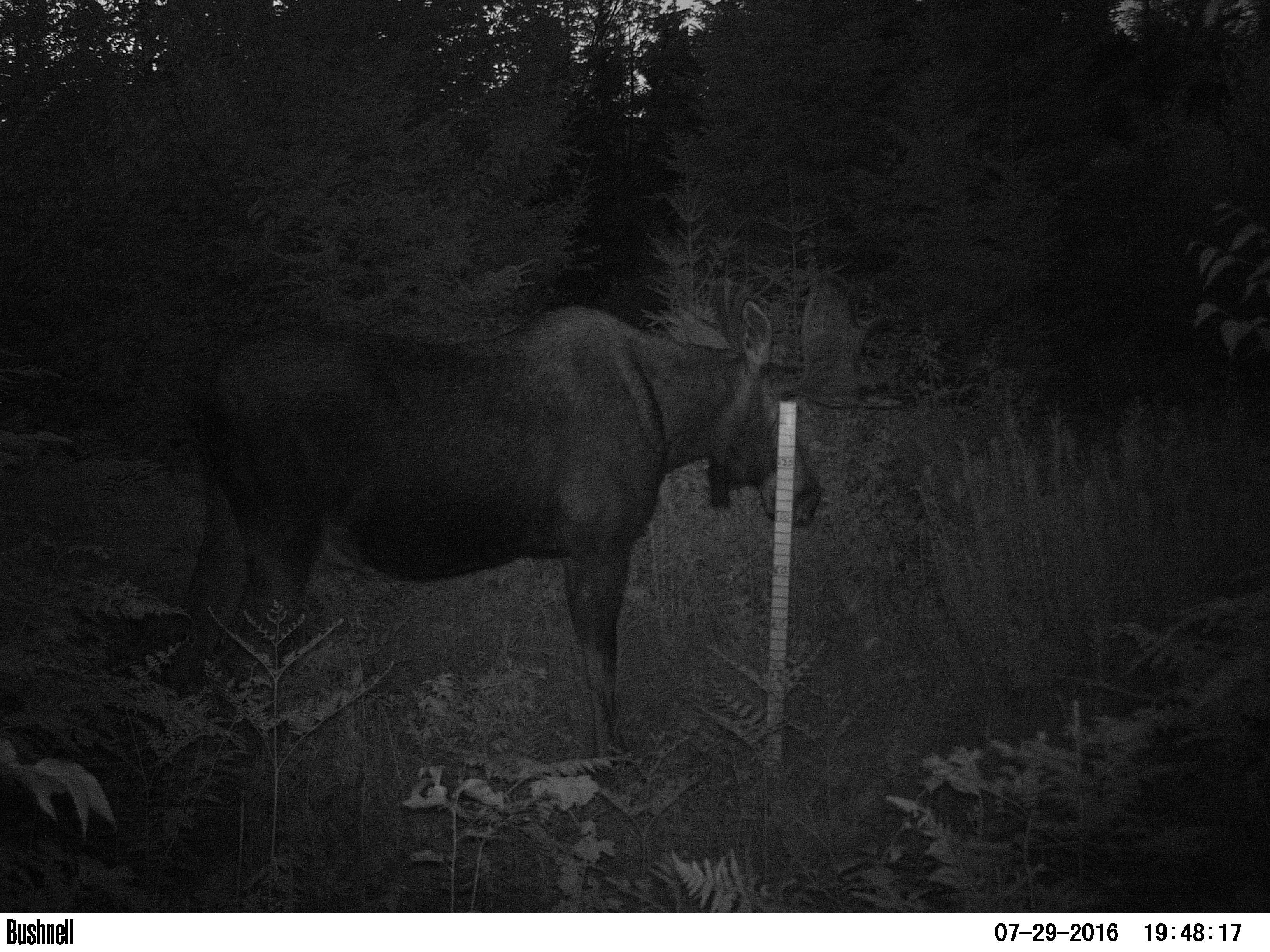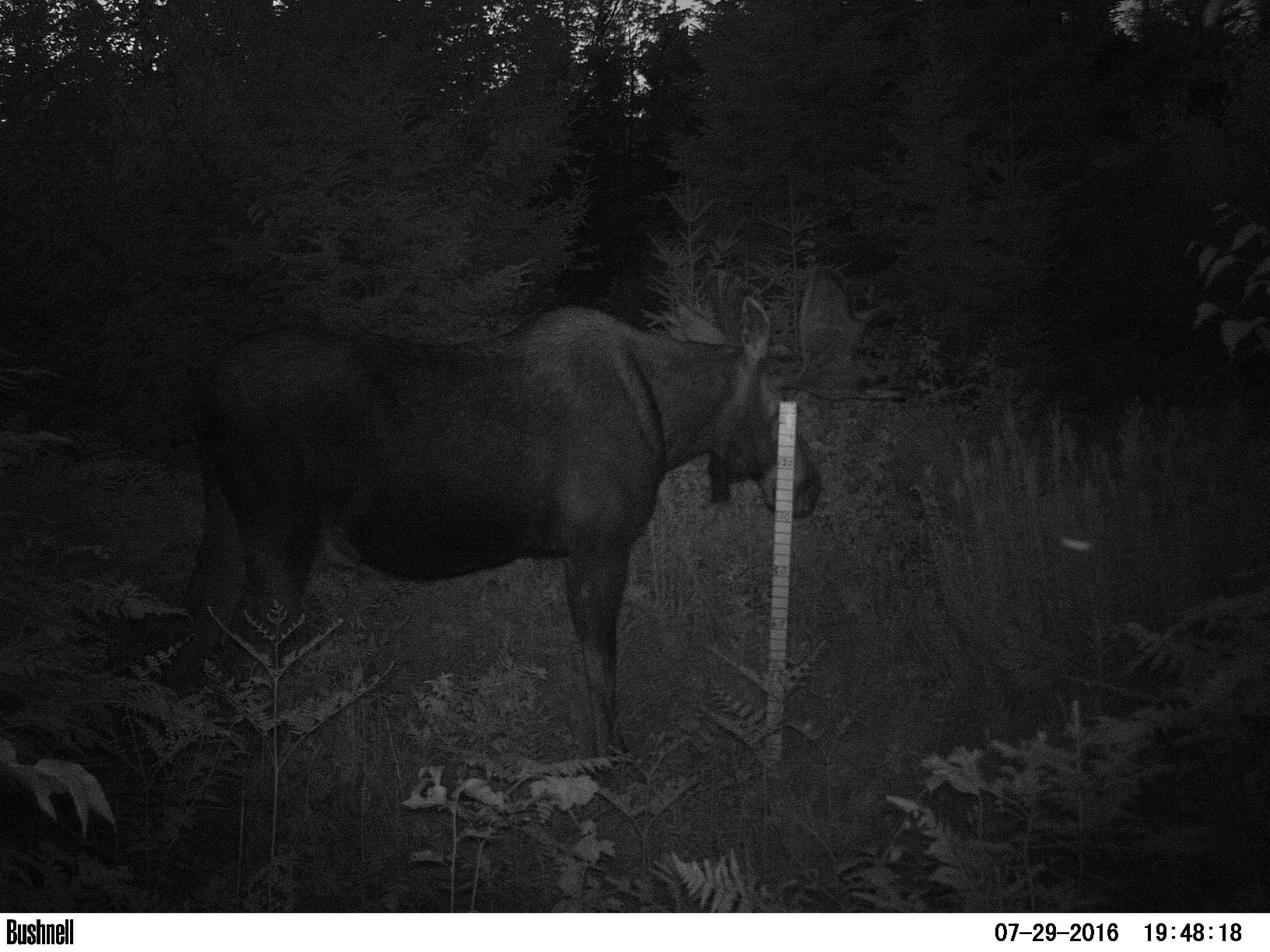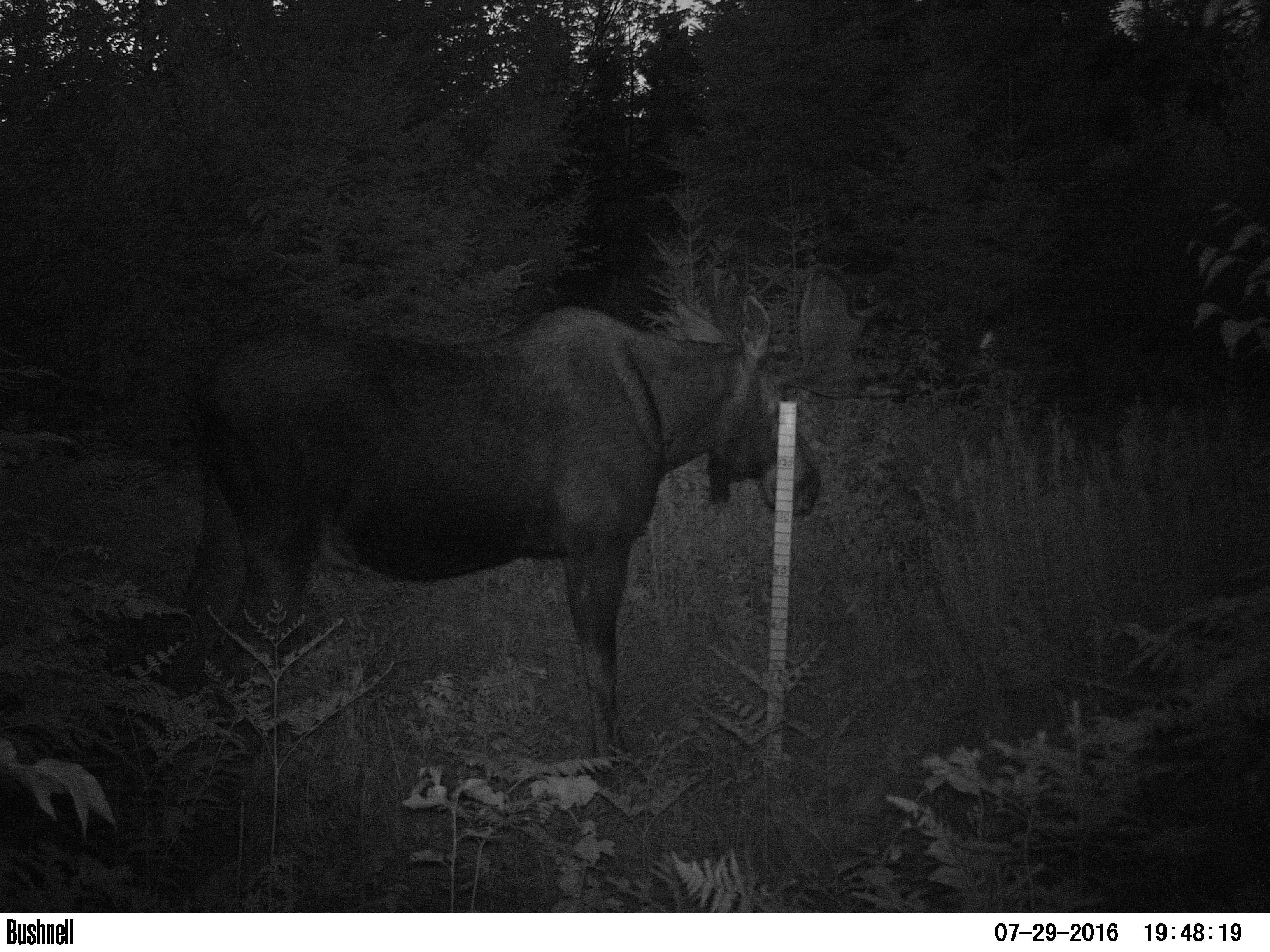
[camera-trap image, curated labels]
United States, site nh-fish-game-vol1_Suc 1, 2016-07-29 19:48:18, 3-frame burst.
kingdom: Animalia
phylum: Chordata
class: Mammalia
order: Artiodactyla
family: Cervidae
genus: Alces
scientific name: Alces alces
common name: moose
Moose (Alces alces).